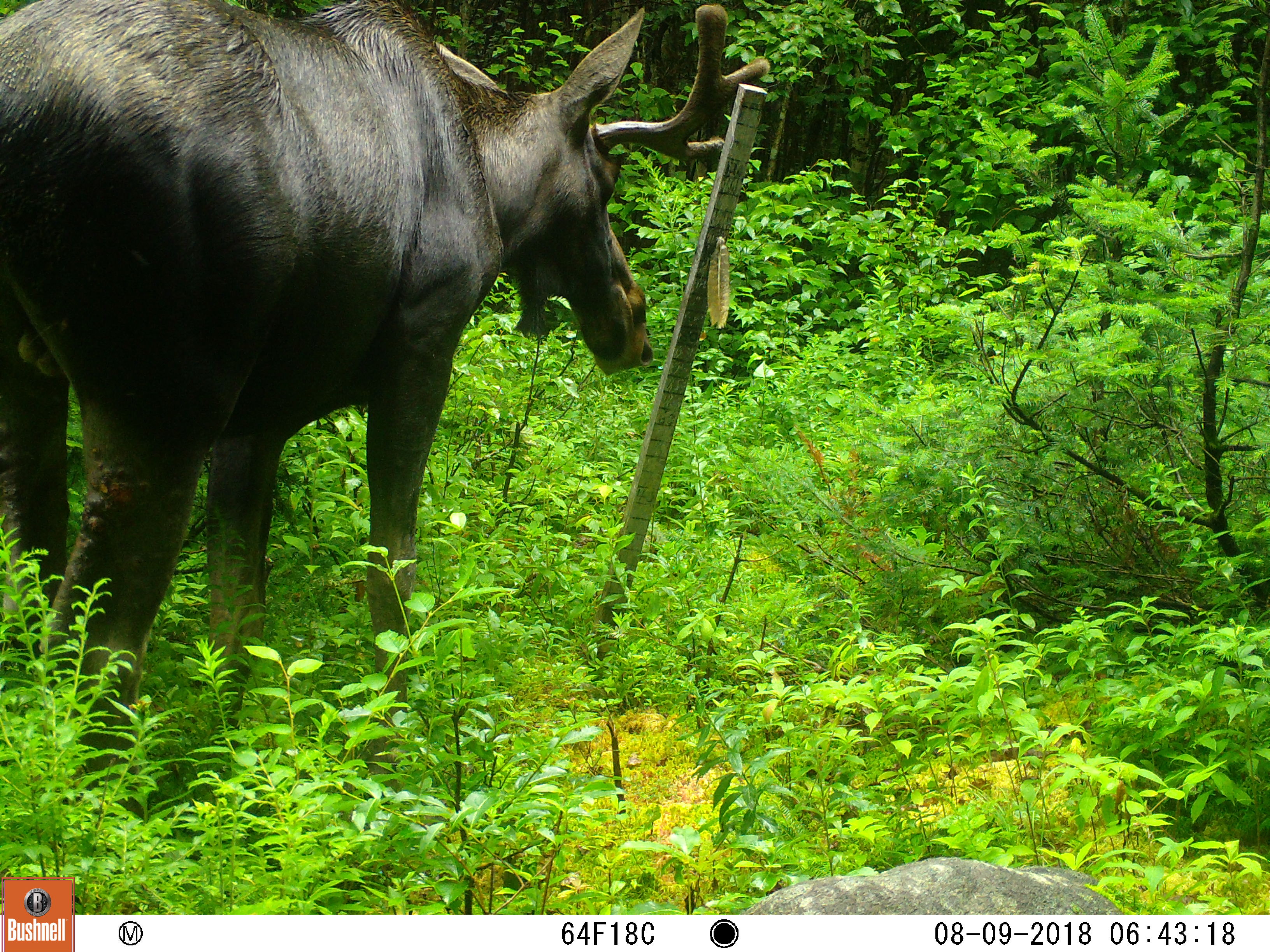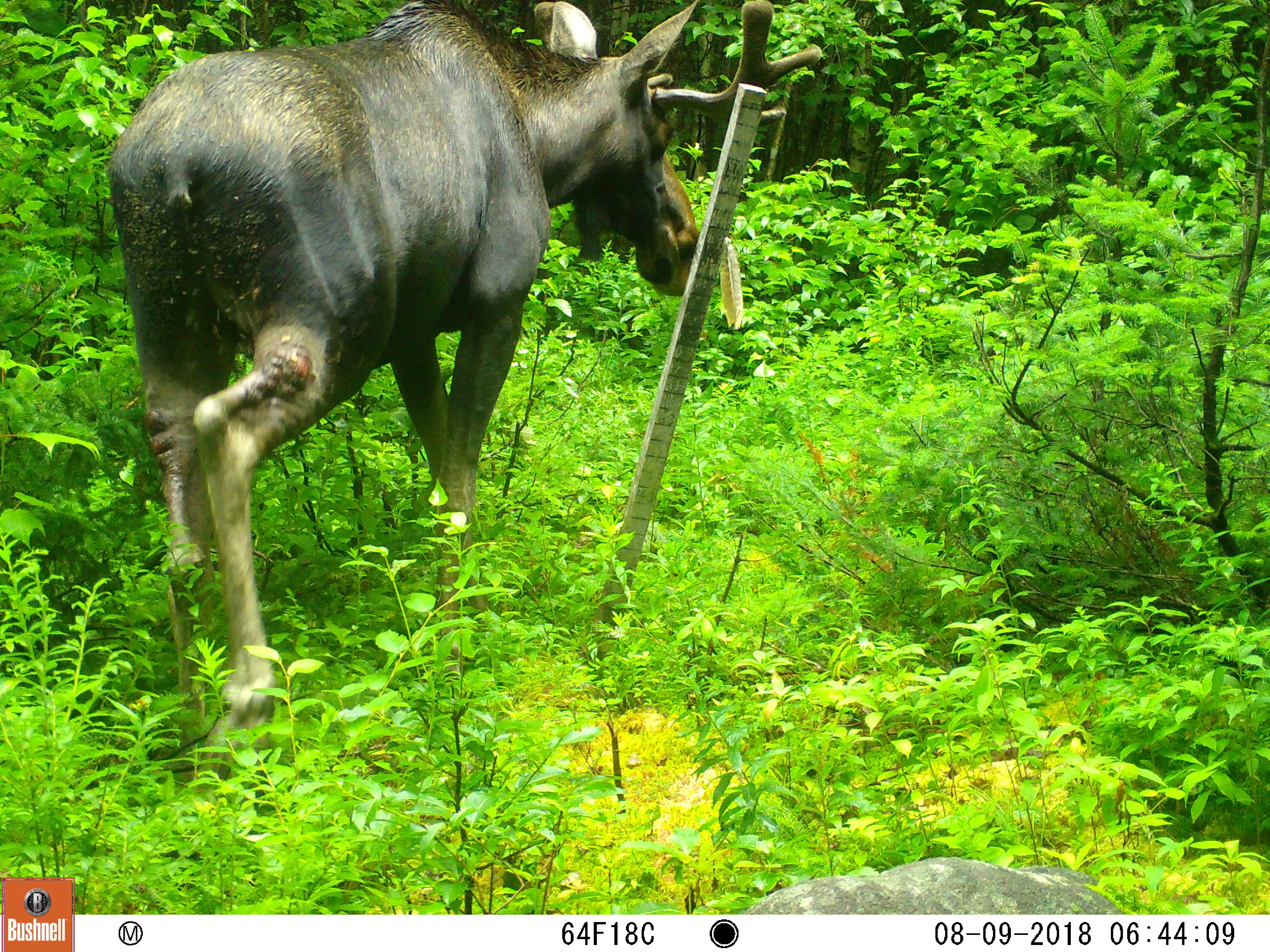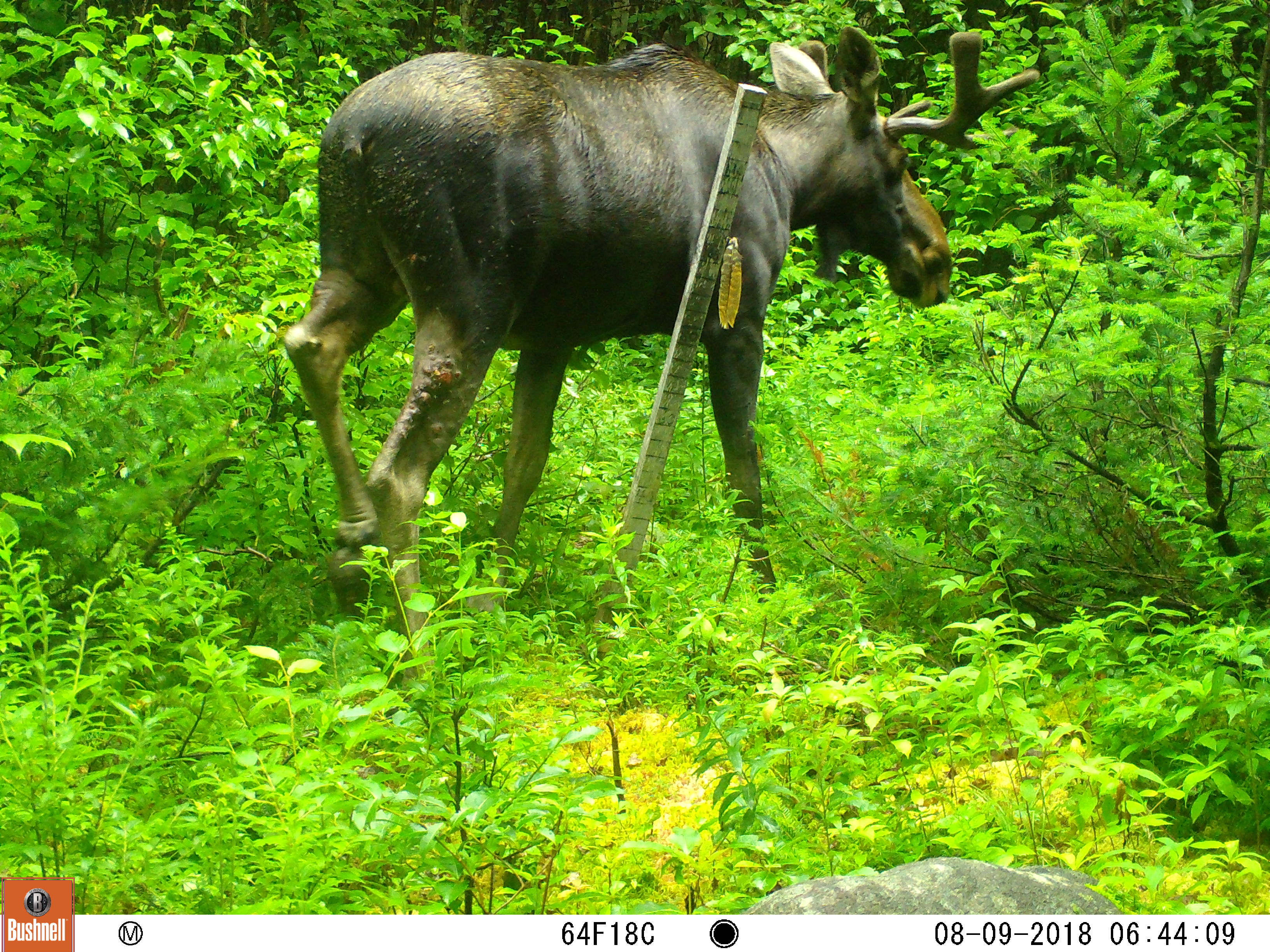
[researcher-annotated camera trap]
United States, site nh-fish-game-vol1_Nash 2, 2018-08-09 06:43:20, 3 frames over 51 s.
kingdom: Animalia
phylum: Chordata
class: Mammalia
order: Artiodactyla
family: Cervidae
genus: Alces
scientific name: Alces alces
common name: moose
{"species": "moose (Alces alces)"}